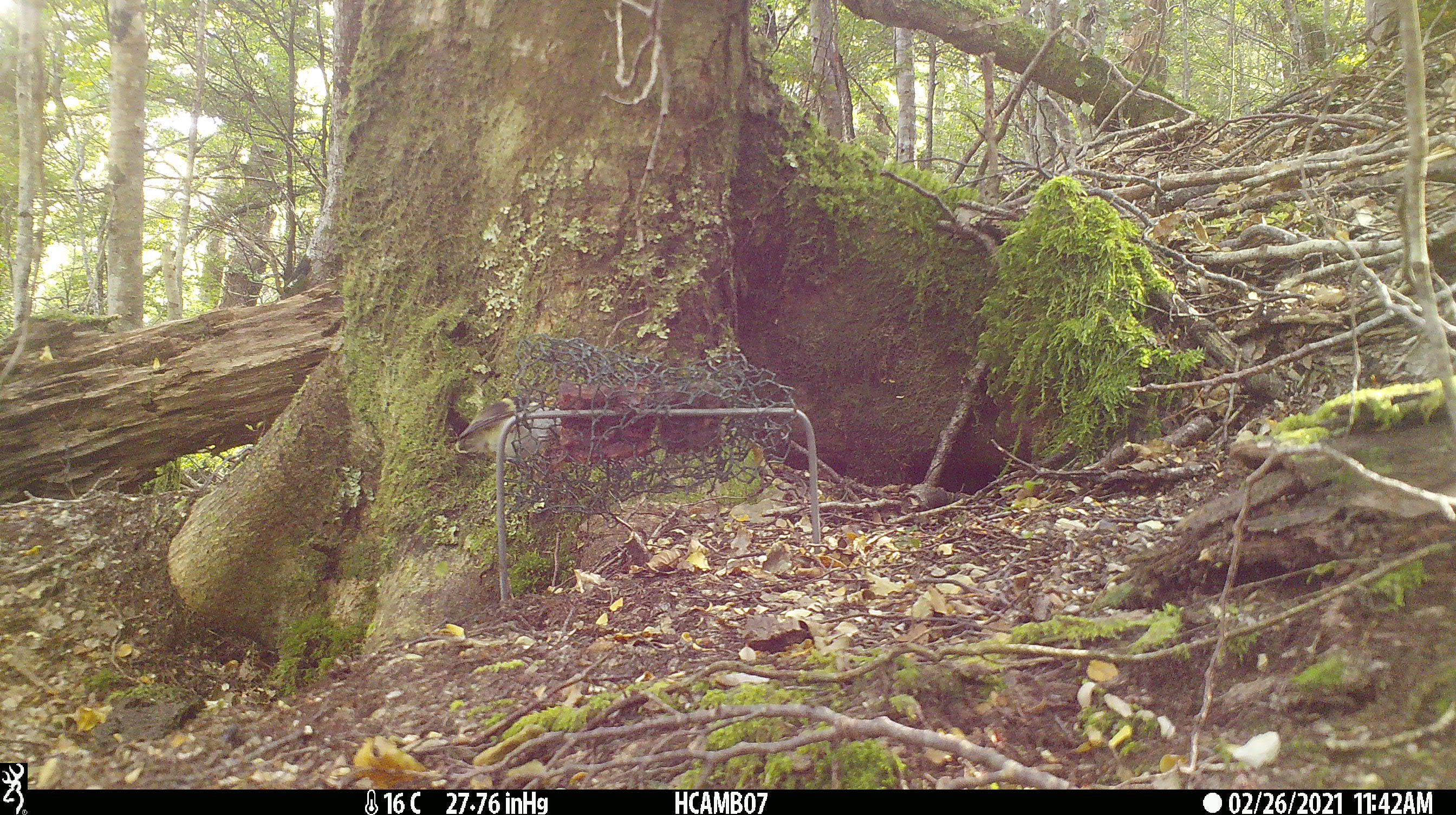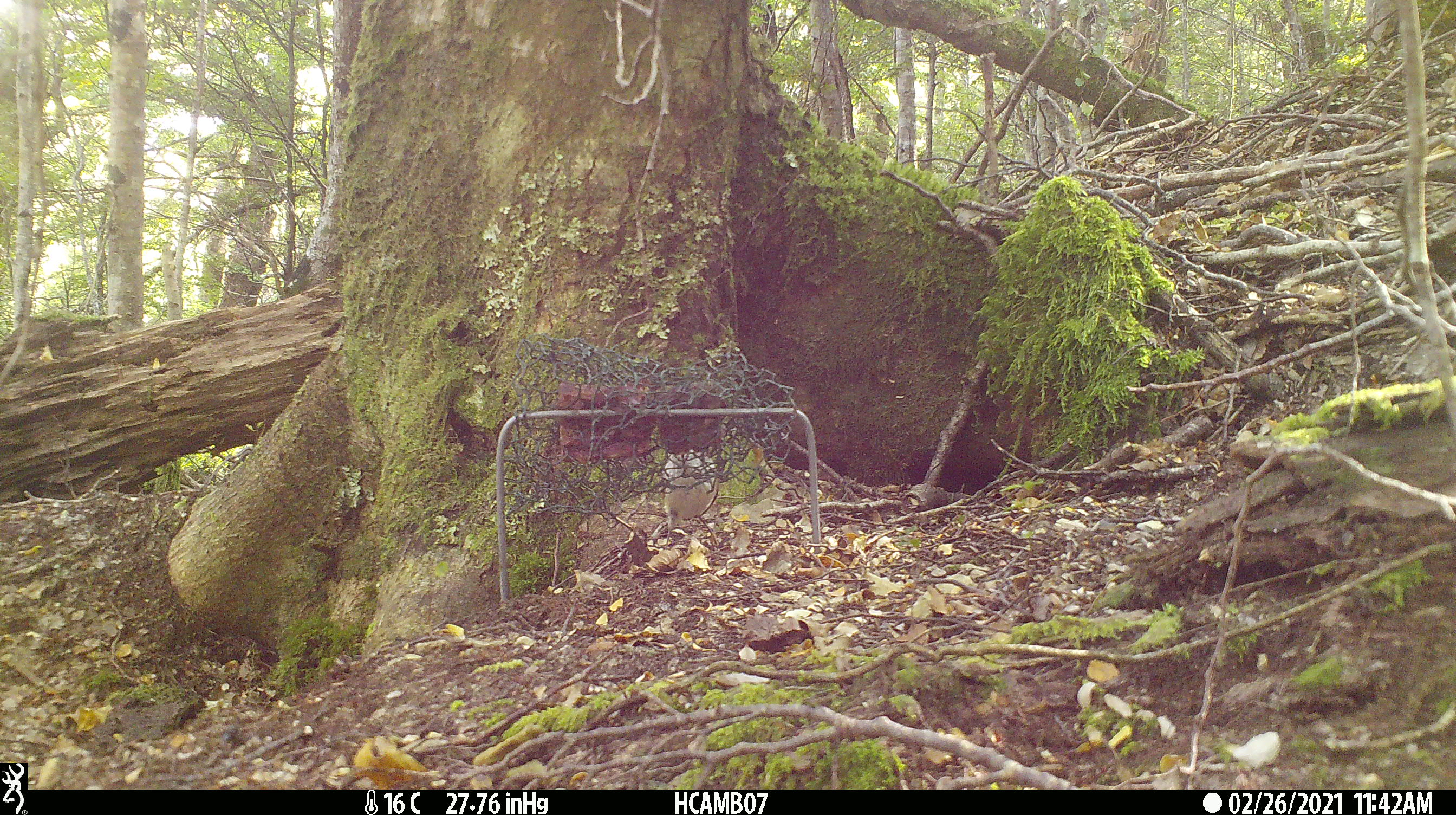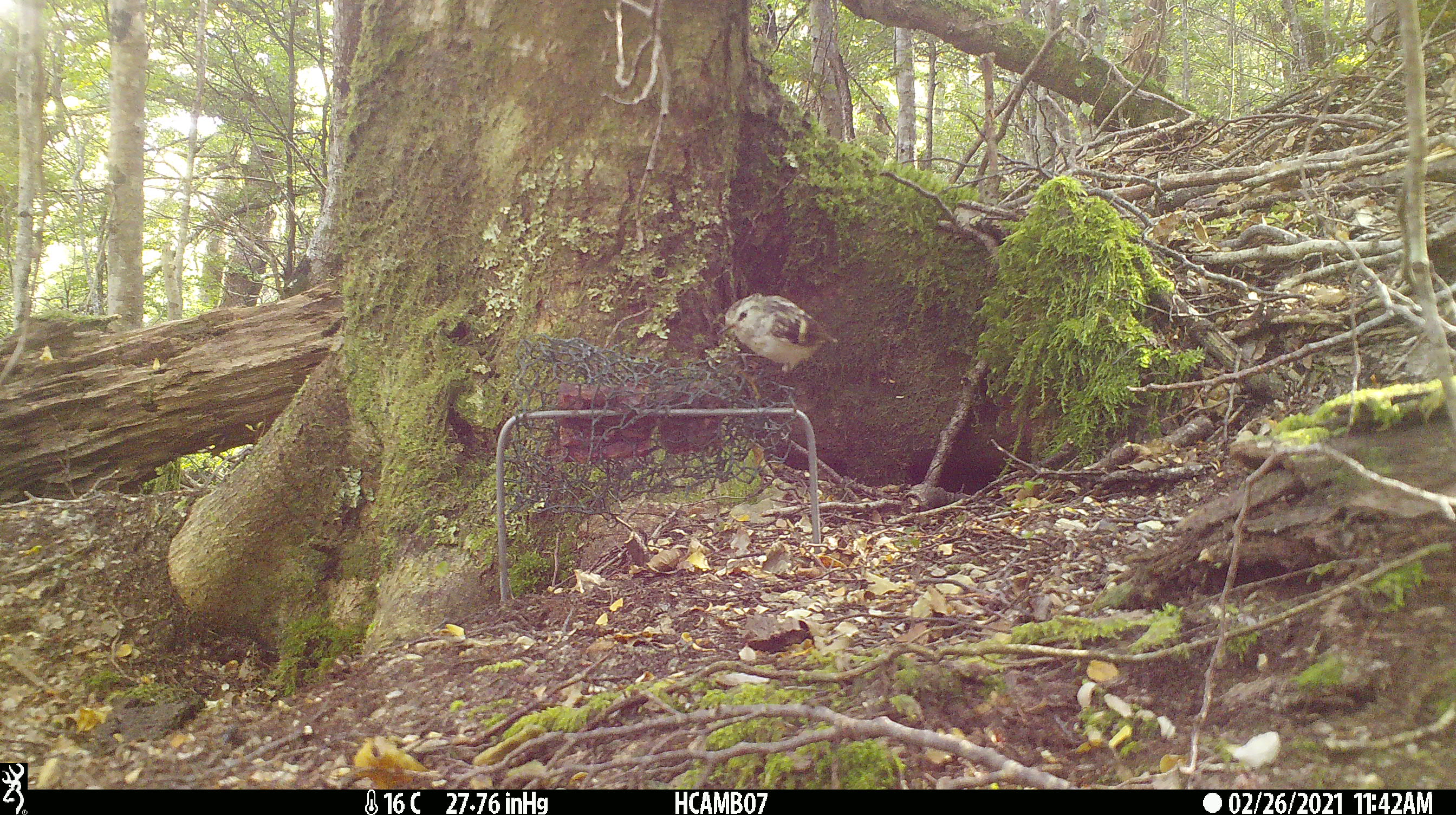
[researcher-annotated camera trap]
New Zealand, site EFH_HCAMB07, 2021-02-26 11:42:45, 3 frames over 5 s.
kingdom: Animalia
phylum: Chordata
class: Aves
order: Passeriformes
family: Acanthisittidae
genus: Acanthisitta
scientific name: Acanthisitta chloris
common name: rifleman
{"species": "rifleman (Acanthisitta chloris)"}